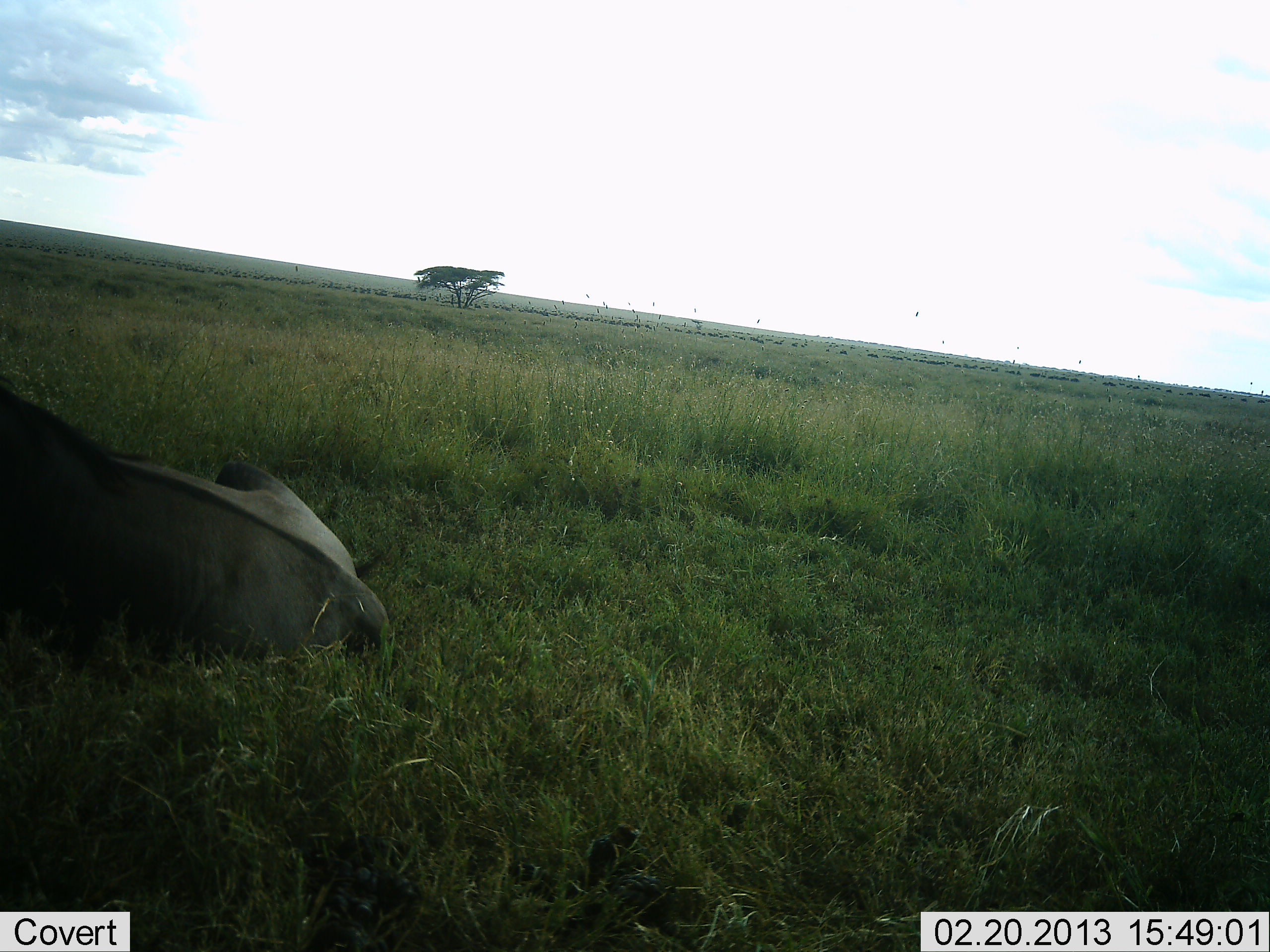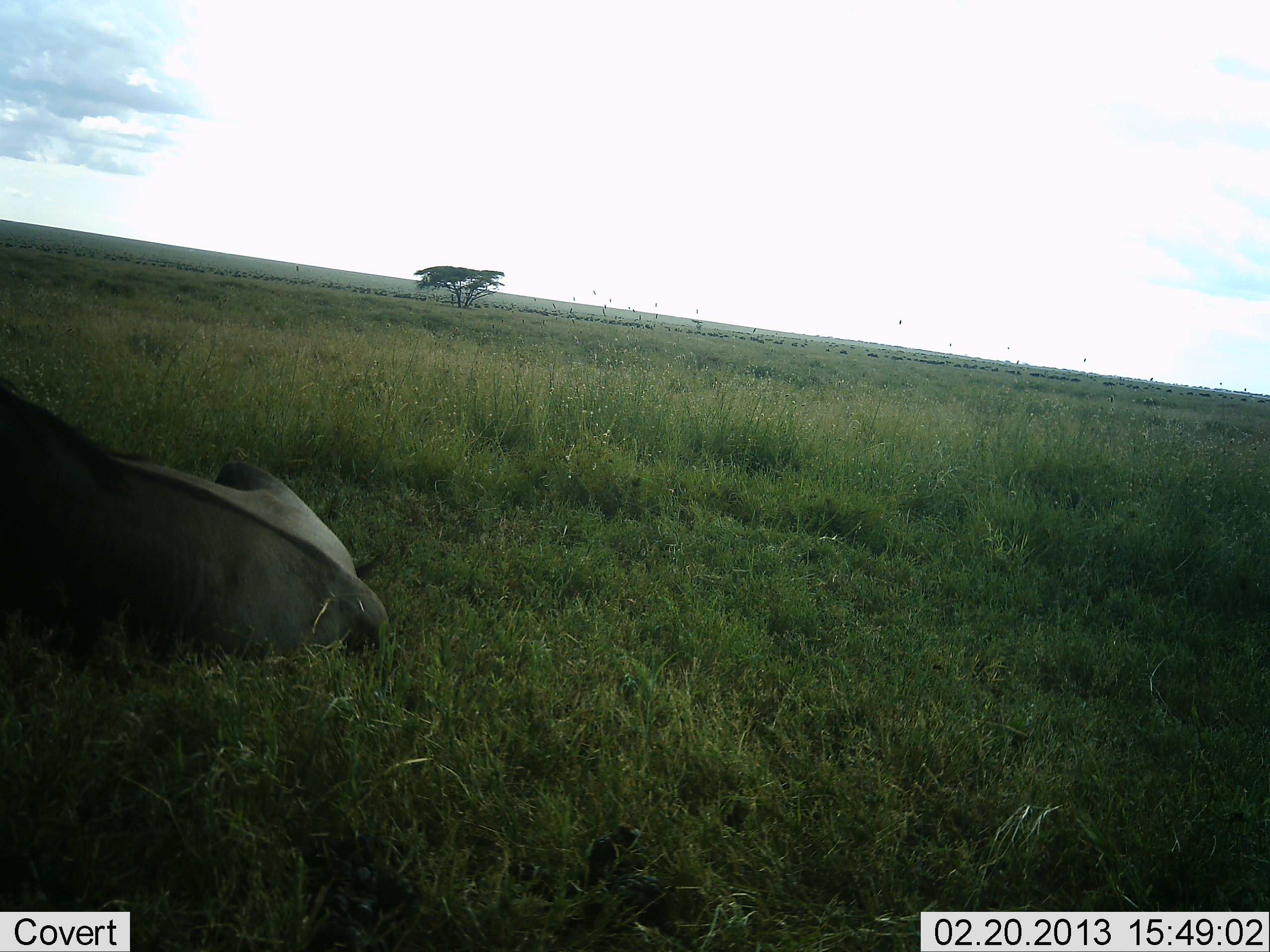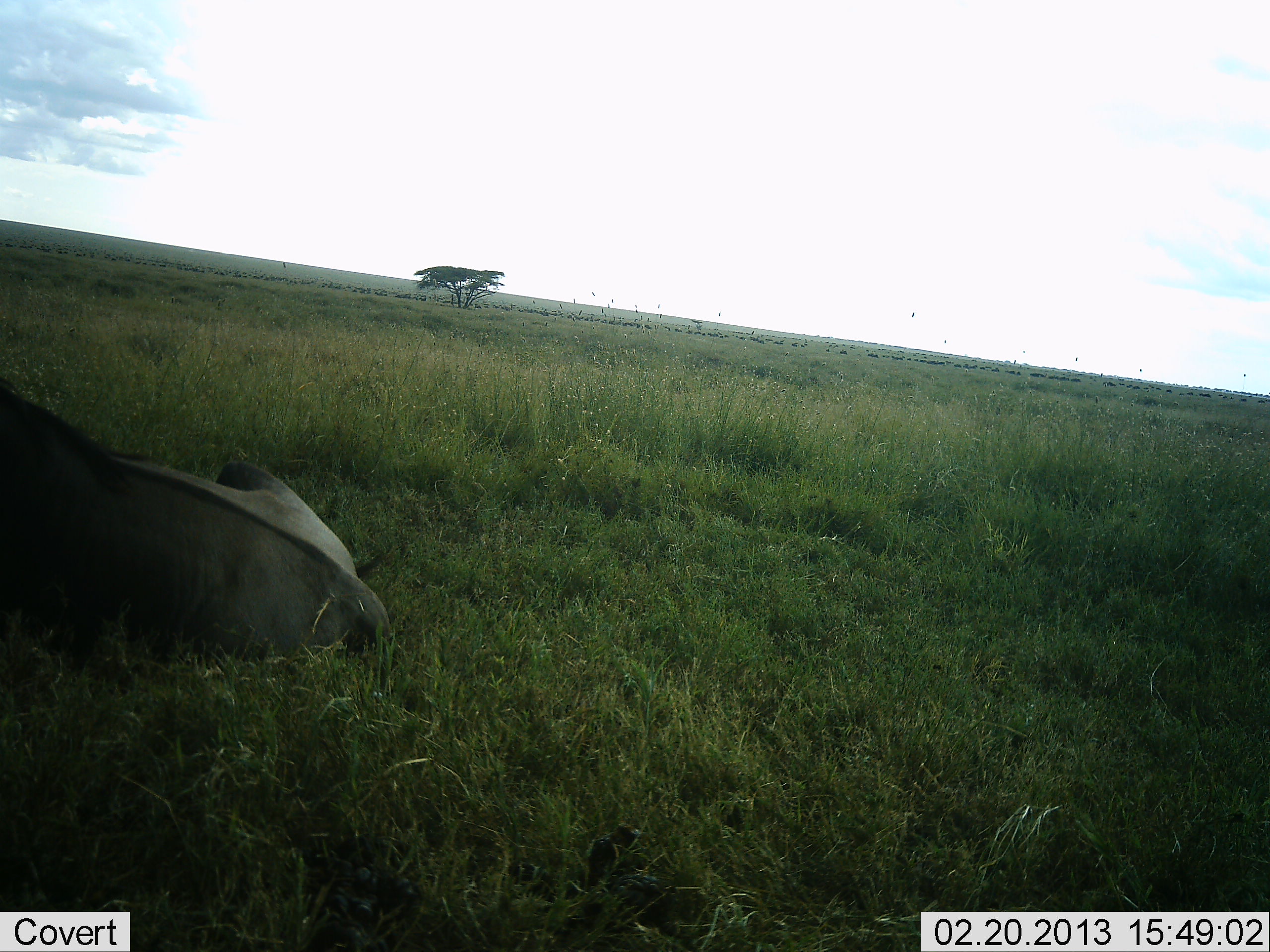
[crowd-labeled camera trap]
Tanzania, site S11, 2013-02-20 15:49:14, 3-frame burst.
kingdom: Animalia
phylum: Chordata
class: Mammalia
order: Artiodactyla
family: Bovidae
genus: Connochaetes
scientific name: Connochaetes taurinus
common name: blue wildebeest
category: wildebeest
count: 1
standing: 5%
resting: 95%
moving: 10%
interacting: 0%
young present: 0%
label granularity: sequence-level